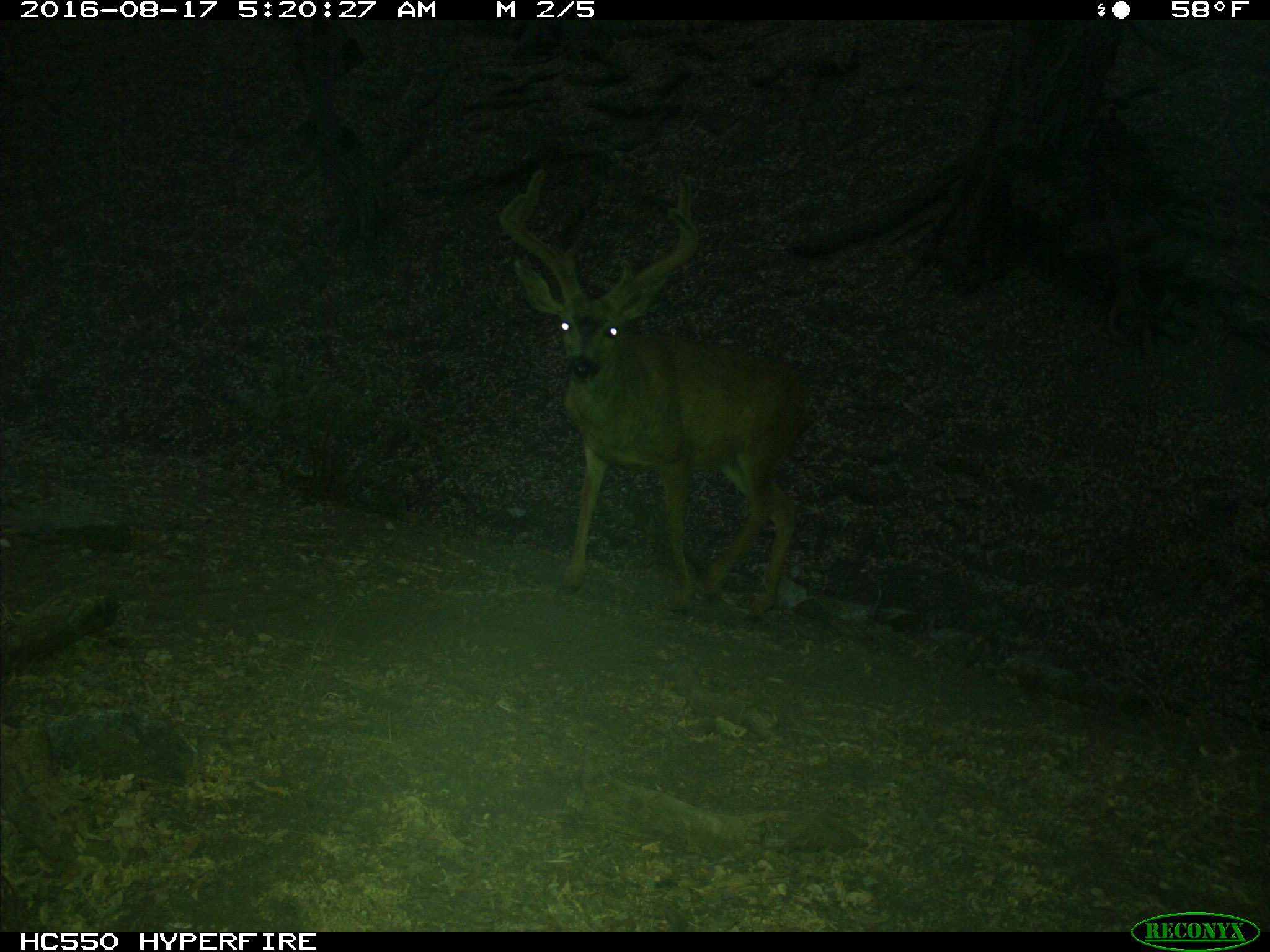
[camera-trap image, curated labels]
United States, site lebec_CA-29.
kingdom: Animalia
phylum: Chordata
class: Mammalia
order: Artiodactyla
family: Cervidae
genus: Odocoileus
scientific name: Odocoileus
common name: deer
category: unidentified deer